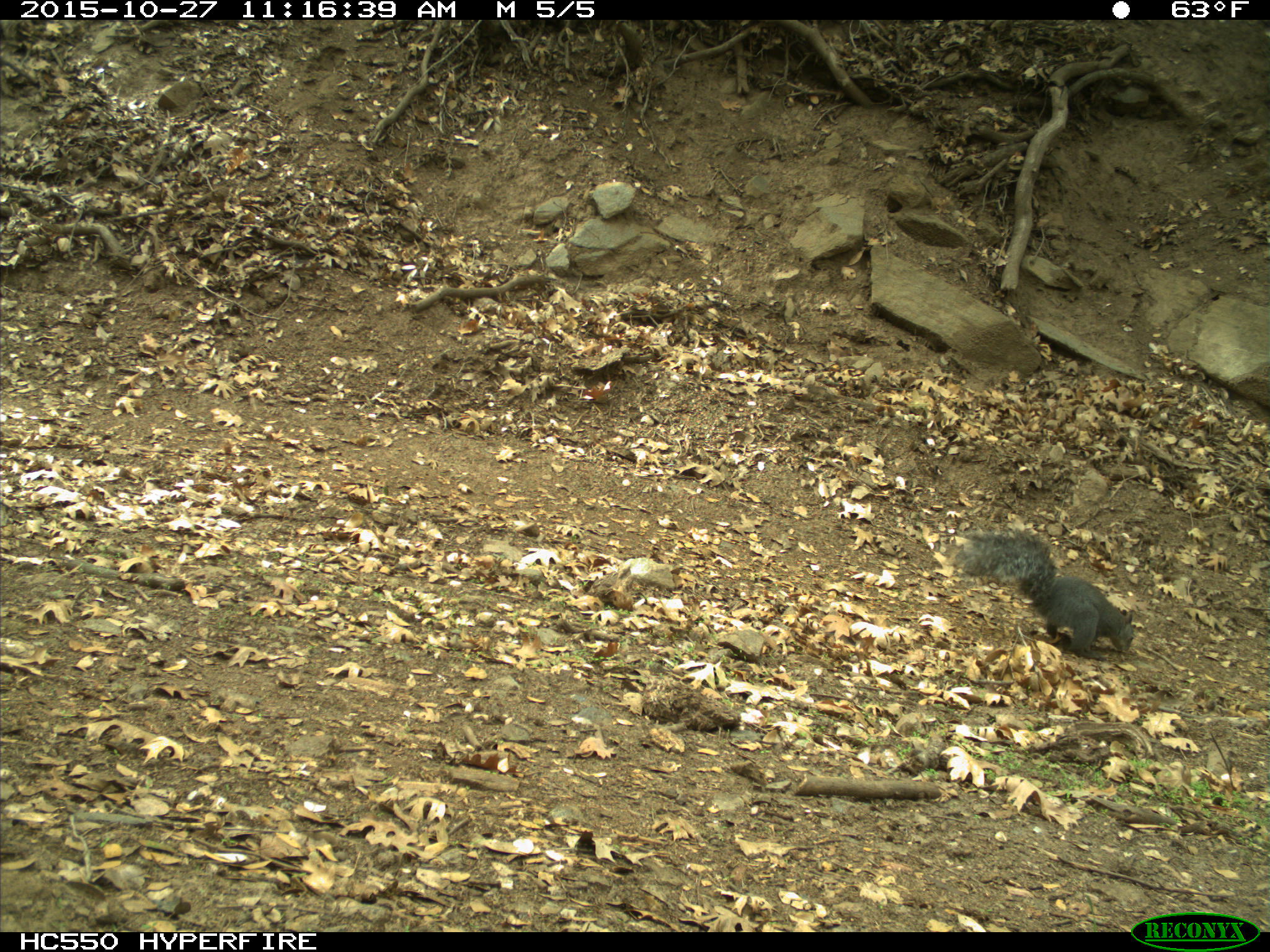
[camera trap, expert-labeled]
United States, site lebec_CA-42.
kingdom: Animalia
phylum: Chordata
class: Mammalia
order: Rodentia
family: Sciuridae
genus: Sciurus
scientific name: Sciurus carolinensis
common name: eastern gray squirrel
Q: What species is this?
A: Sciurus carolinensis (eastern gray squirrel).